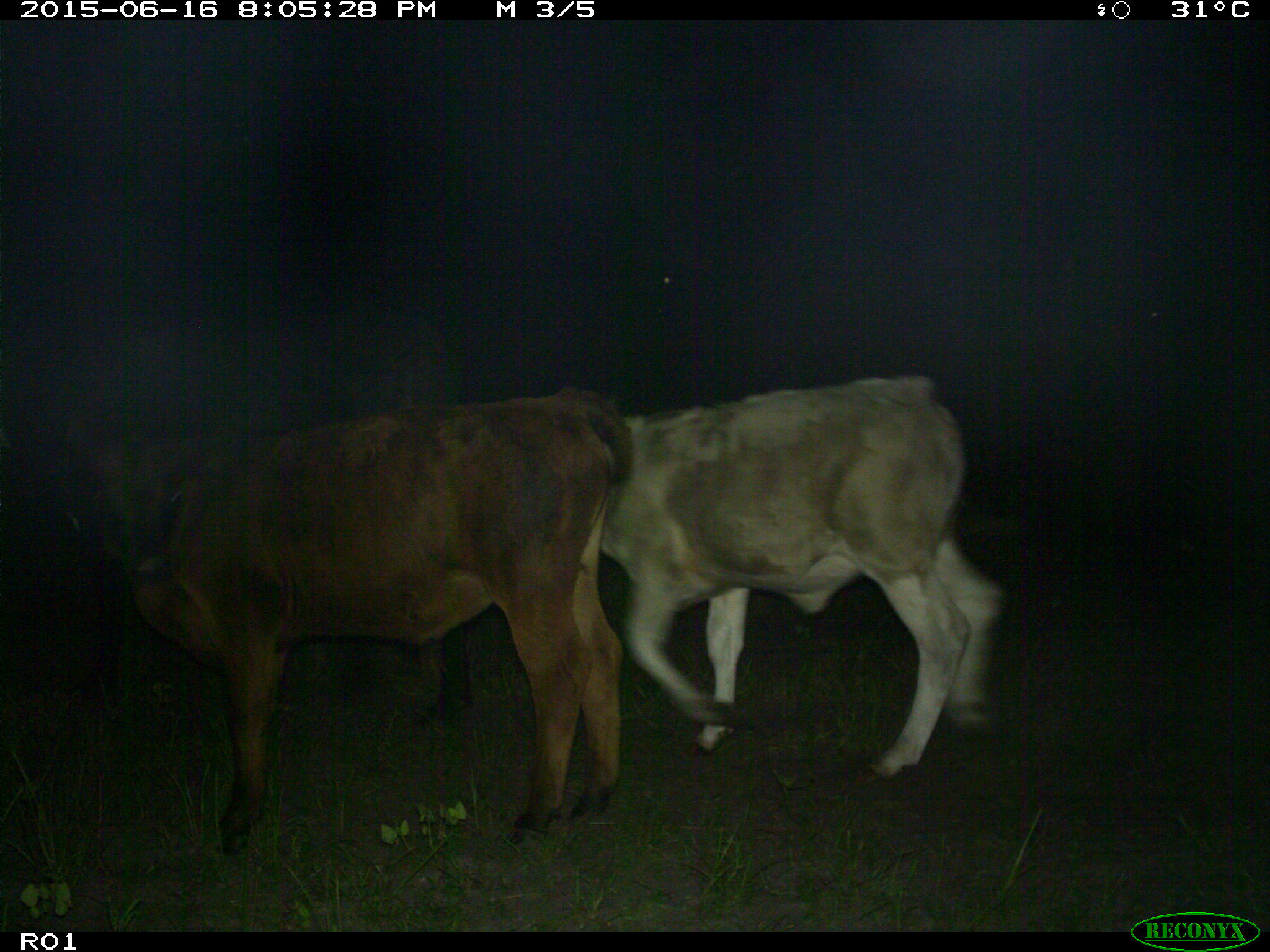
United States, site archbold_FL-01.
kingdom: Animalia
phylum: Chordata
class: Mammalia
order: Artiodactyla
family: Bovidae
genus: Bos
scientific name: Bos taurus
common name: domestic cow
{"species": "Bos taurus (domestic cow)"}